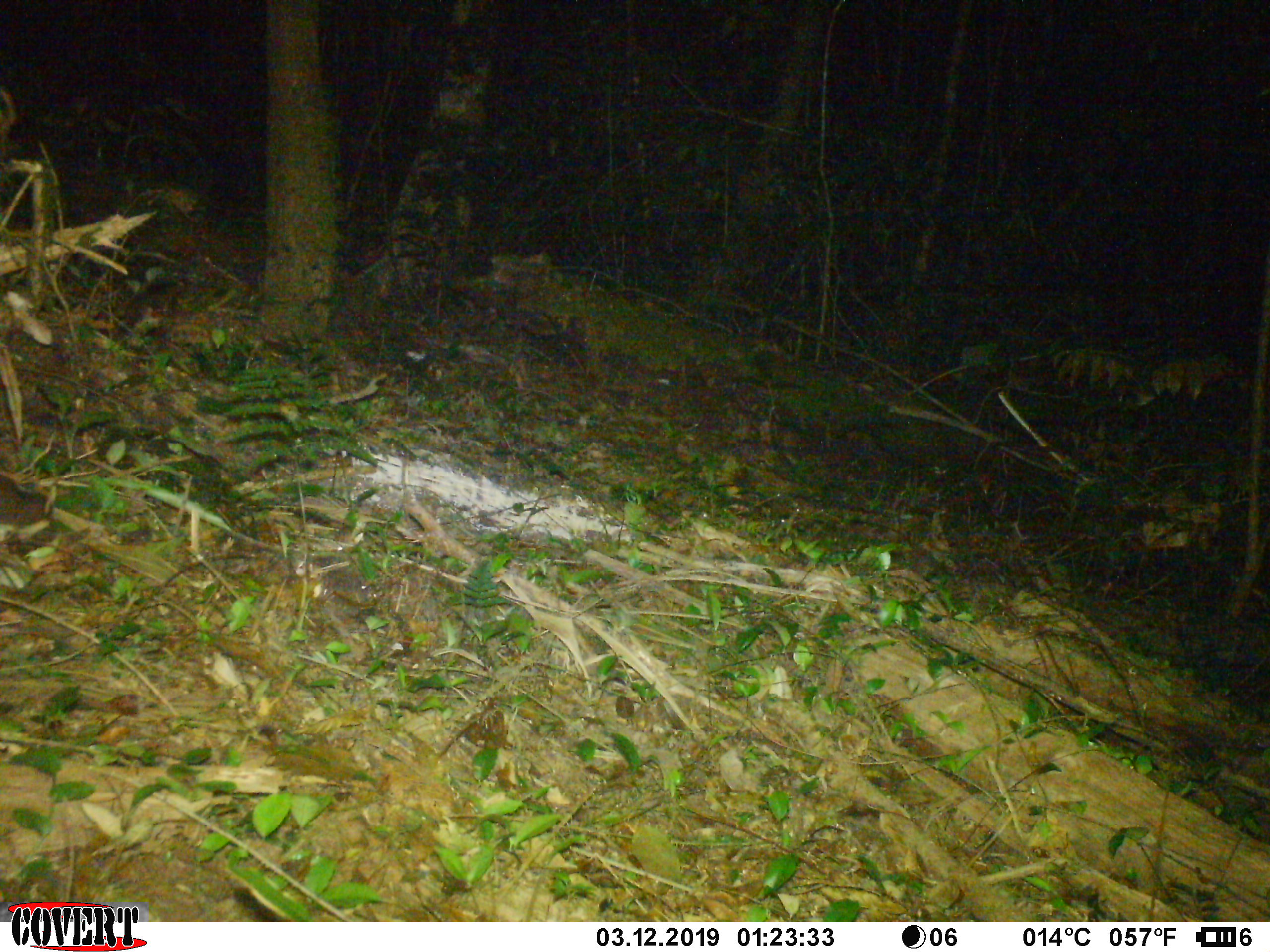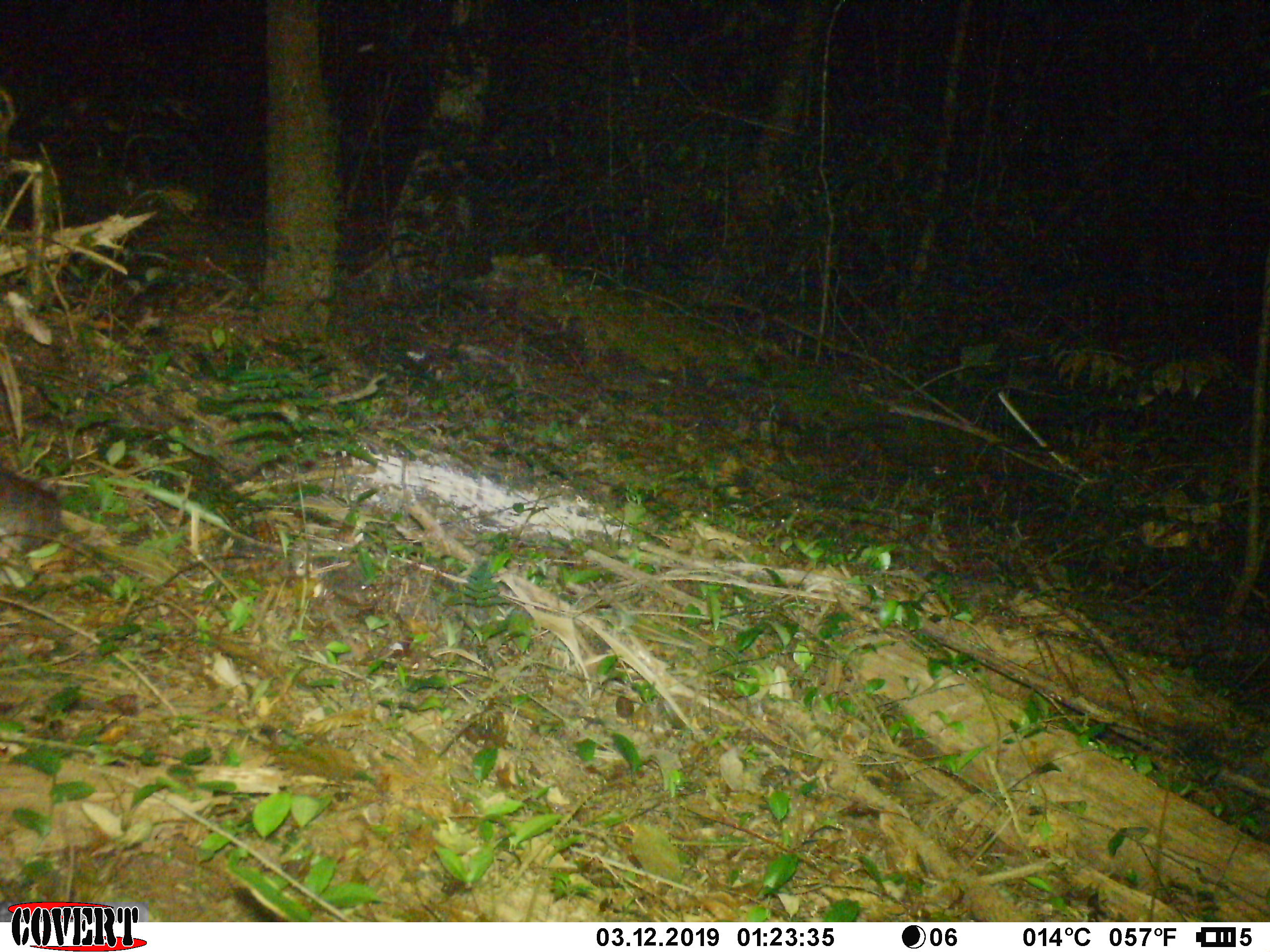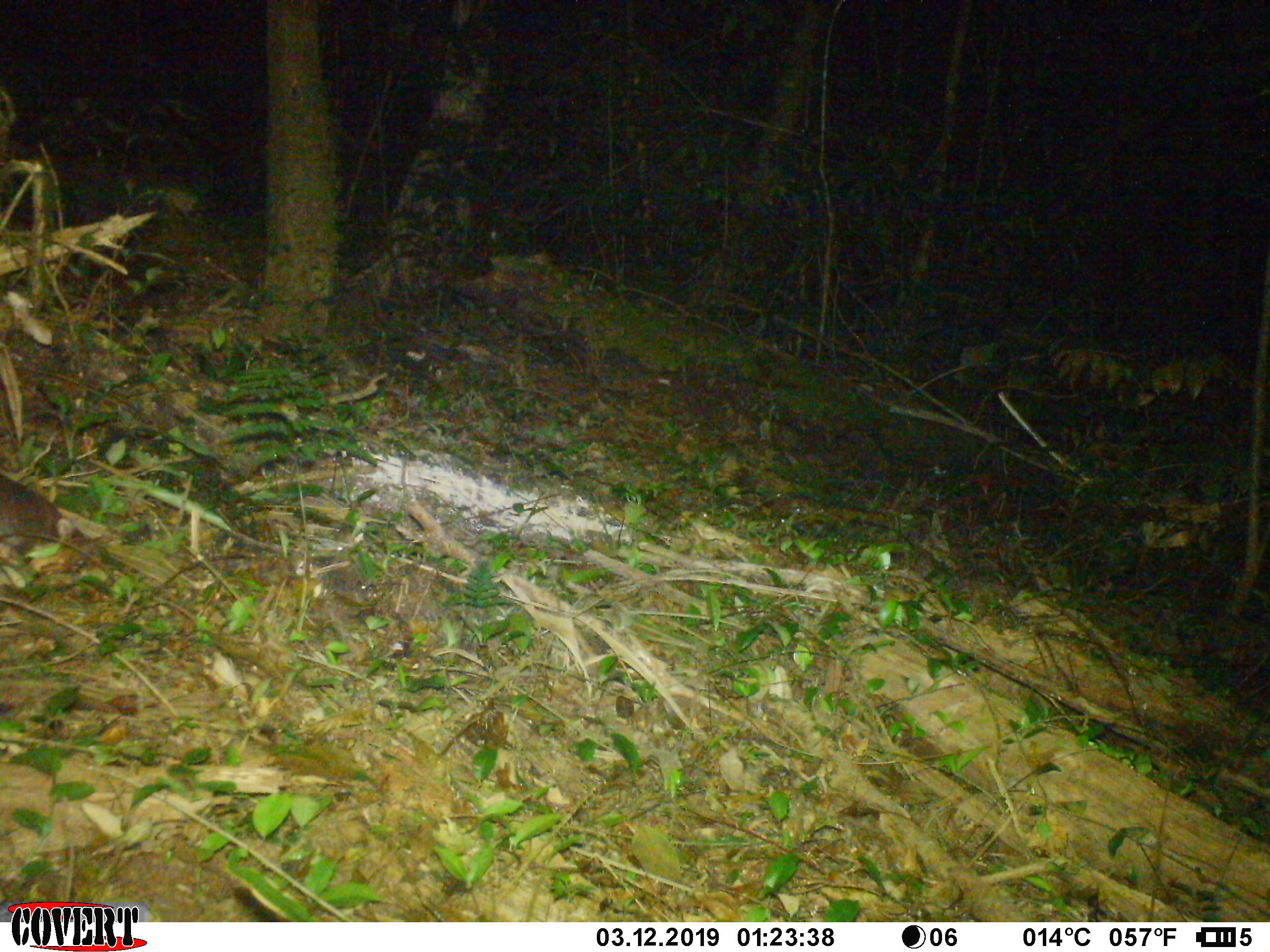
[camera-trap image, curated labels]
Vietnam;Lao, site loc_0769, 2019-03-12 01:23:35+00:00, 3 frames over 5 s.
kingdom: Animalia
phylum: Chordata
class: Mammalia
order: Carnivora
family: Mustelidae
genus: Melogale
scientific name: Melogale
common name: ferret badger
Ferret badger (Melogale). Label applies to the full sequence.